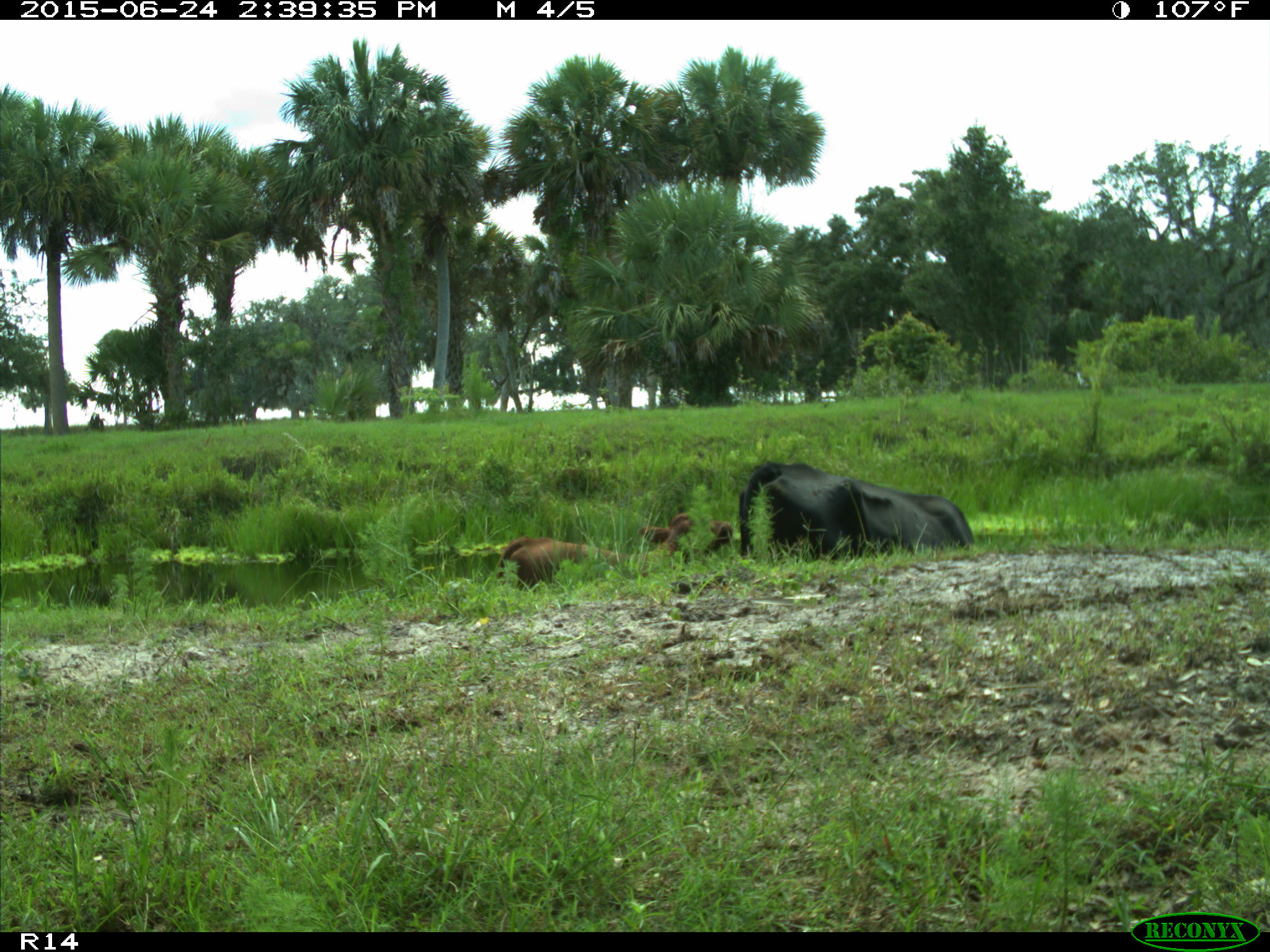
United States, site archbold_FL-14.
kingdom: Animalia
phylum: Chordata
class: Mammalia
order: Artiodactyla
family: Bovidae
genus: Bos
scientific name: Bos taurus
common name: domestic cow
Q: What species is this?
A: Bos taurus (domestic cow).